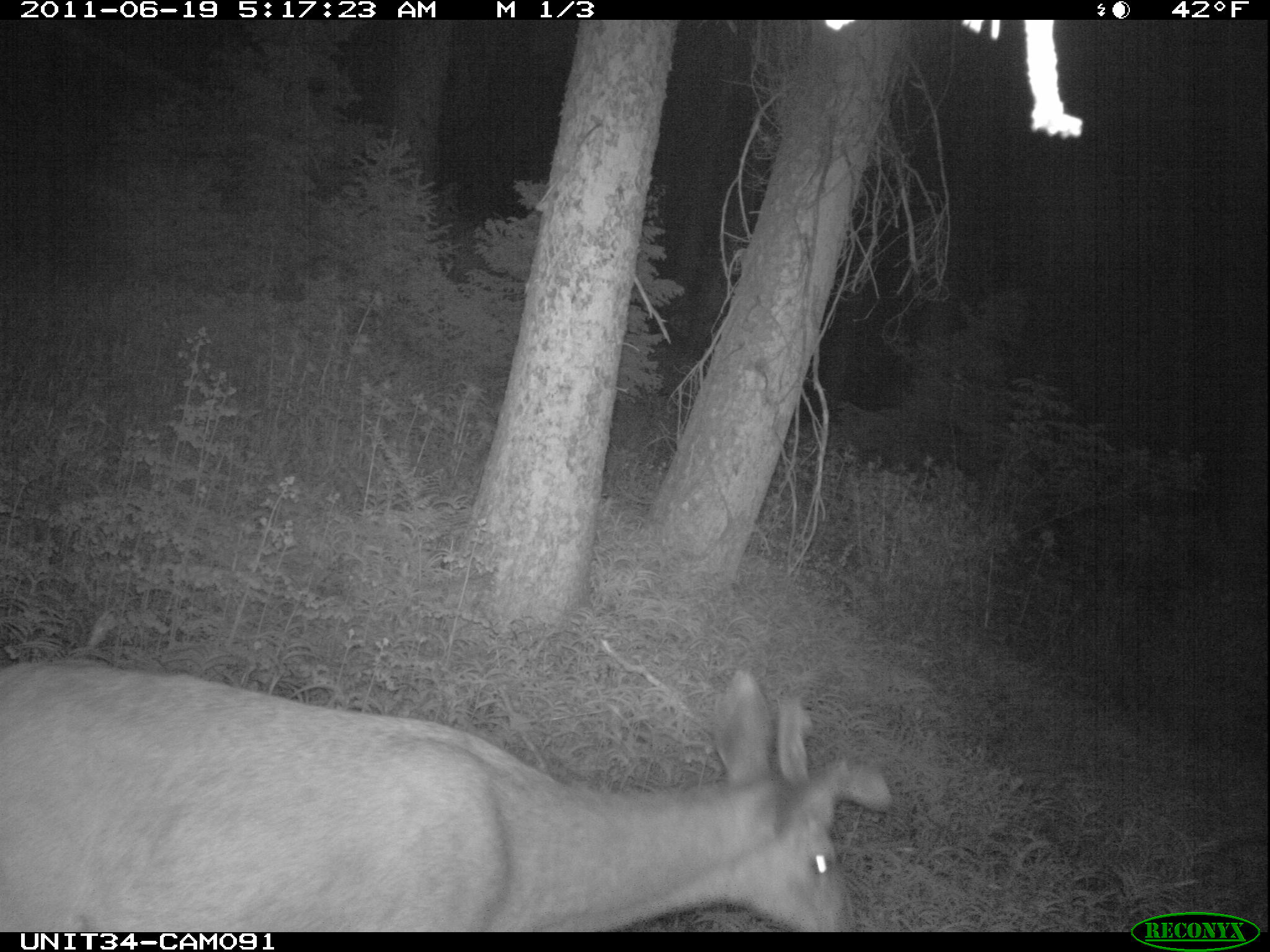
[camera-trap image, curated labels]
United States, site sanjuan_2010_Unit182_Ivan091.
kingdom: Animalia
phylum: Chordata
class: Mammalia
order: Artiodactyla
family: Cervidae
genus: Odocoileus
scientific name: Odocoileus hemionus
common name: mule deer